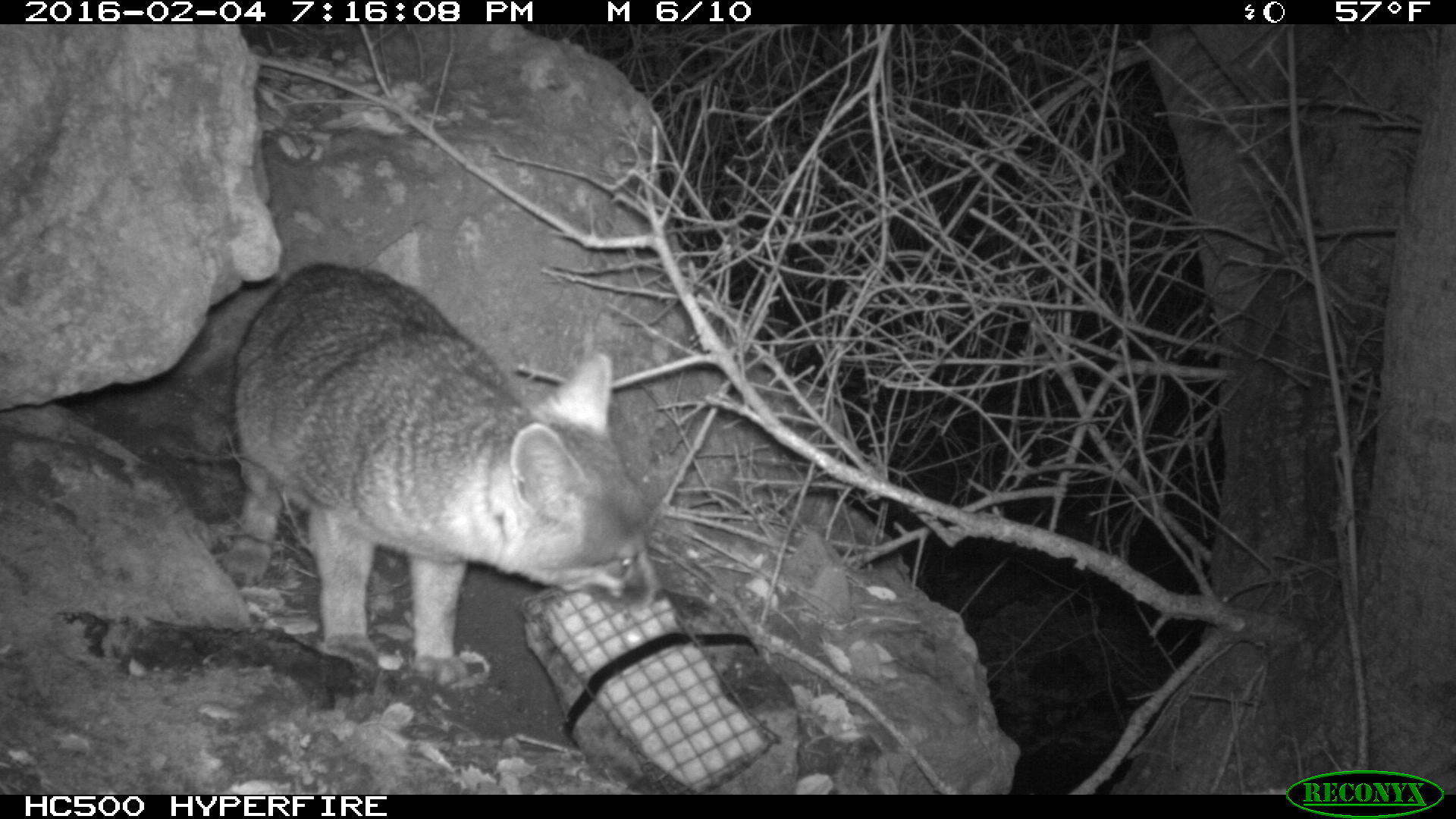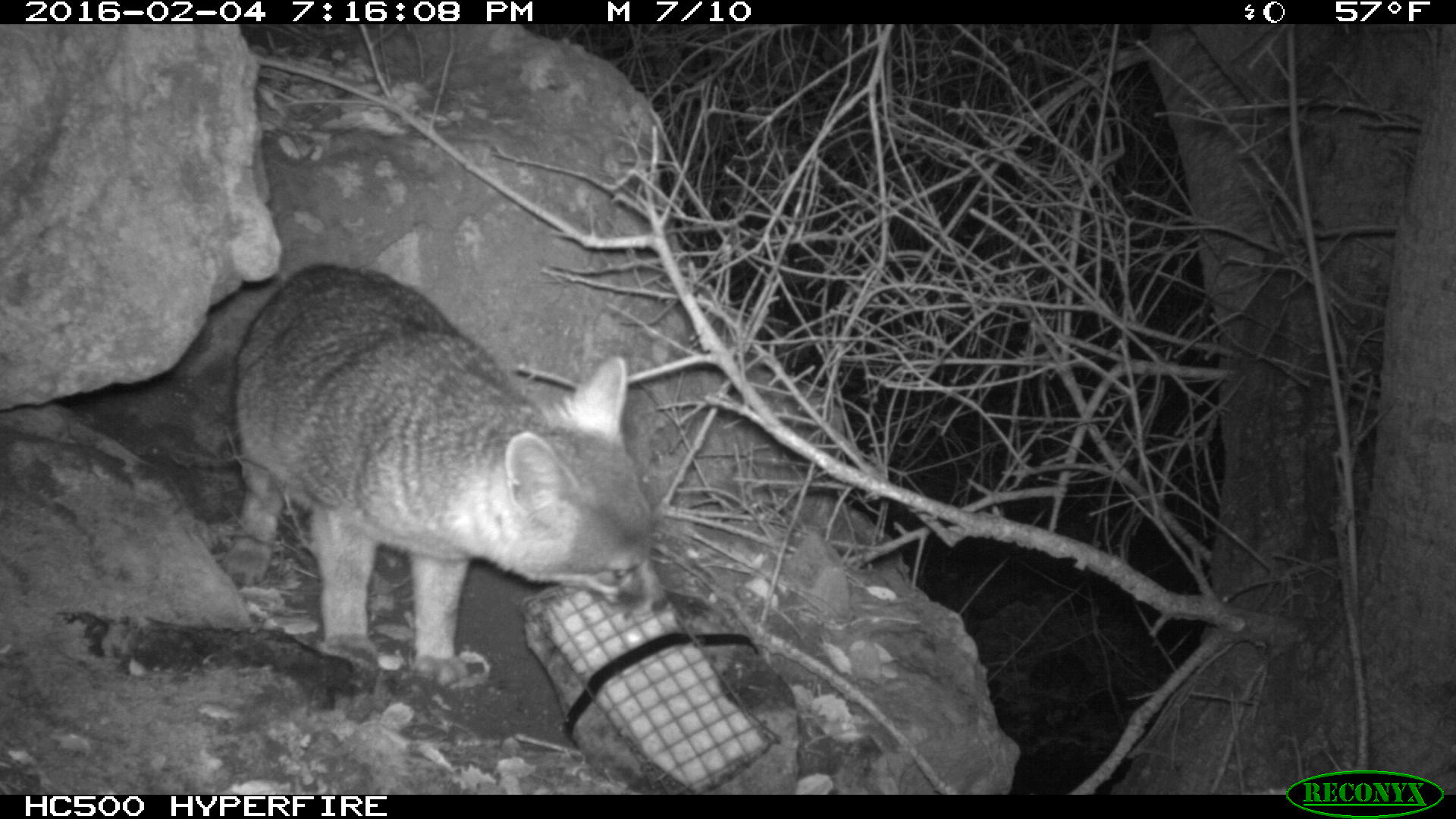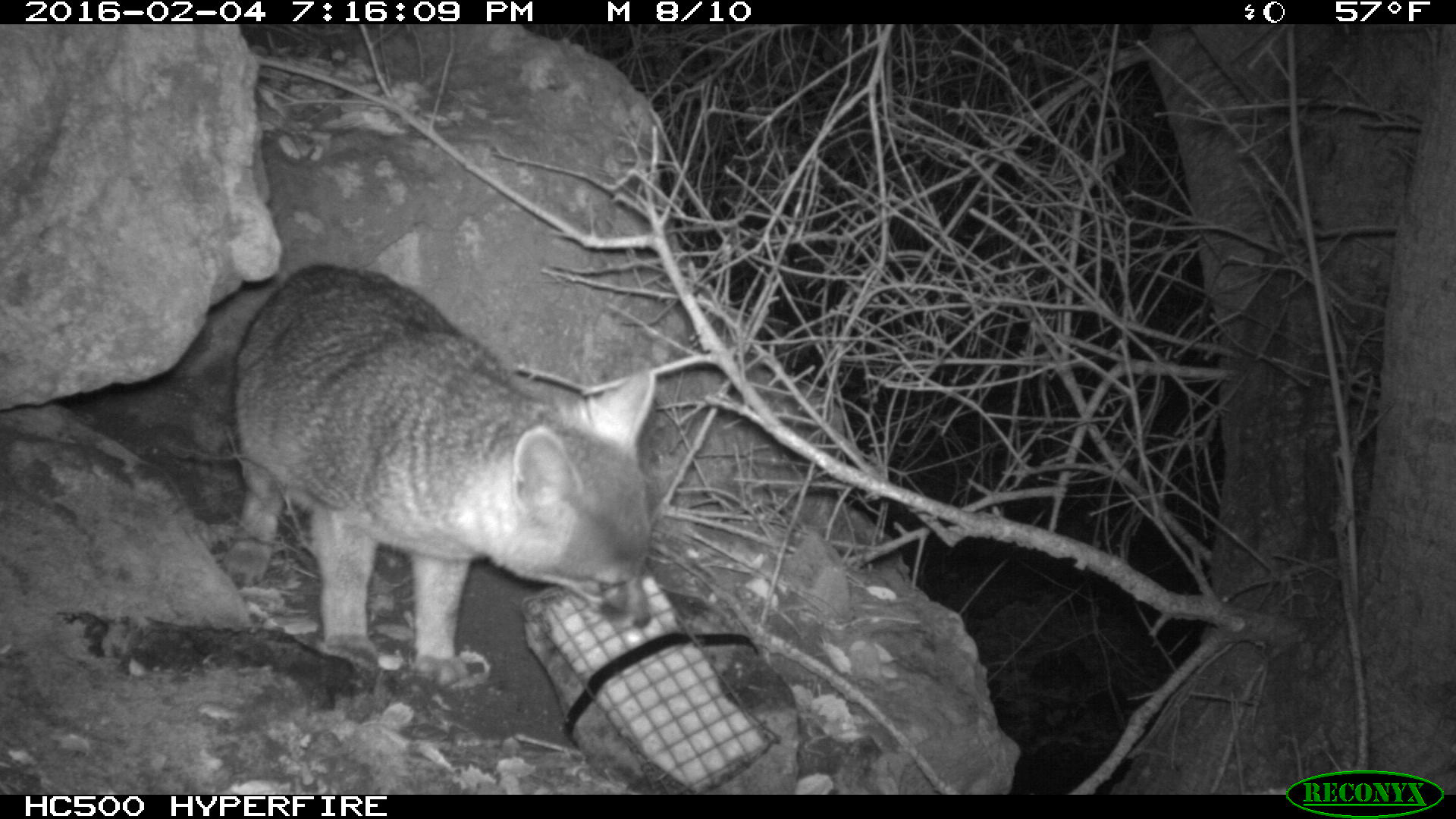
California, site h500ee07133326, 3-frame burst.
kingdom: Animalia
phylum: Chordata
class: Mammalia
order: Carnivora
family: Canidae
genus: Urocyon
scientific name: Urocyon littoralis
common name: island fox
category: fox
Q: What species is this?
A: Fox (island fox) (Urocyon littoralis).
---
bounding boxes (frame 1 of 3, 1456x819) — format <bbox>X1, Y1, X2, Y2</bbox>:
fox: <bbox>228, 260, 666, 688</bbox>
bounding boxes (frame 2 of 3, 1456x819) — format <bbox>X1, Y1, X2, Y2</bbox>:
fox: <bbox>215, 259, 668, 684</bbox>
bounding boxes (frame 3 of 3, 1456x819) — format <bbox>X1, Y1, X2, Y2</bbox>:
fox: <bbox>228, 260, 654, 685</bbox>